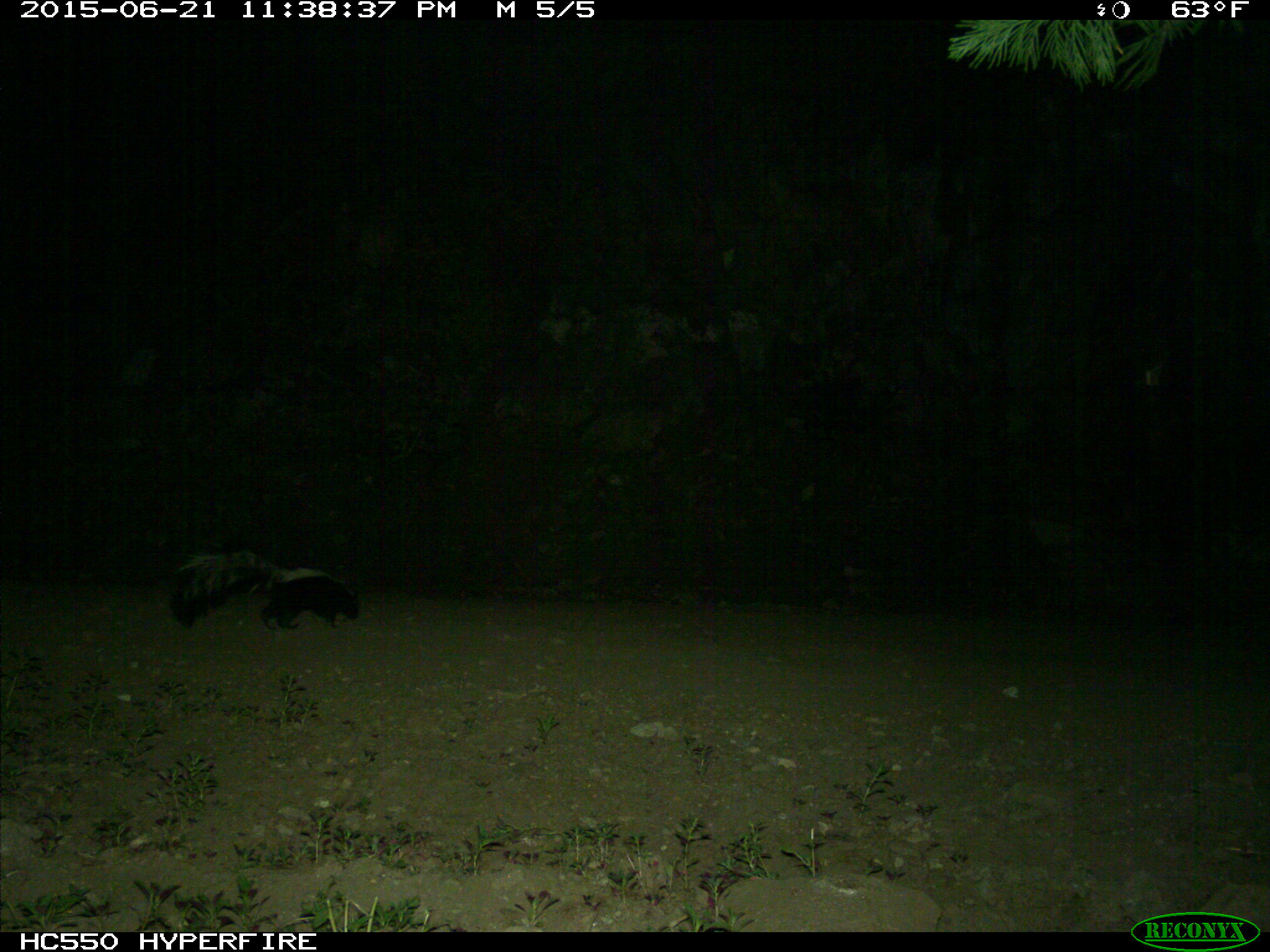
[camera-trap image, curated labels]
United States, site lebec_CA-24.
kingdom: Animalia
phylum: Chordata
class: Mammalia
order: Carnivora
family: Mephitidae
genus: Mephitis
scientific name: Mephitis mephitis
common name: striped skunk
Mephitis mephitis (striped skunk).